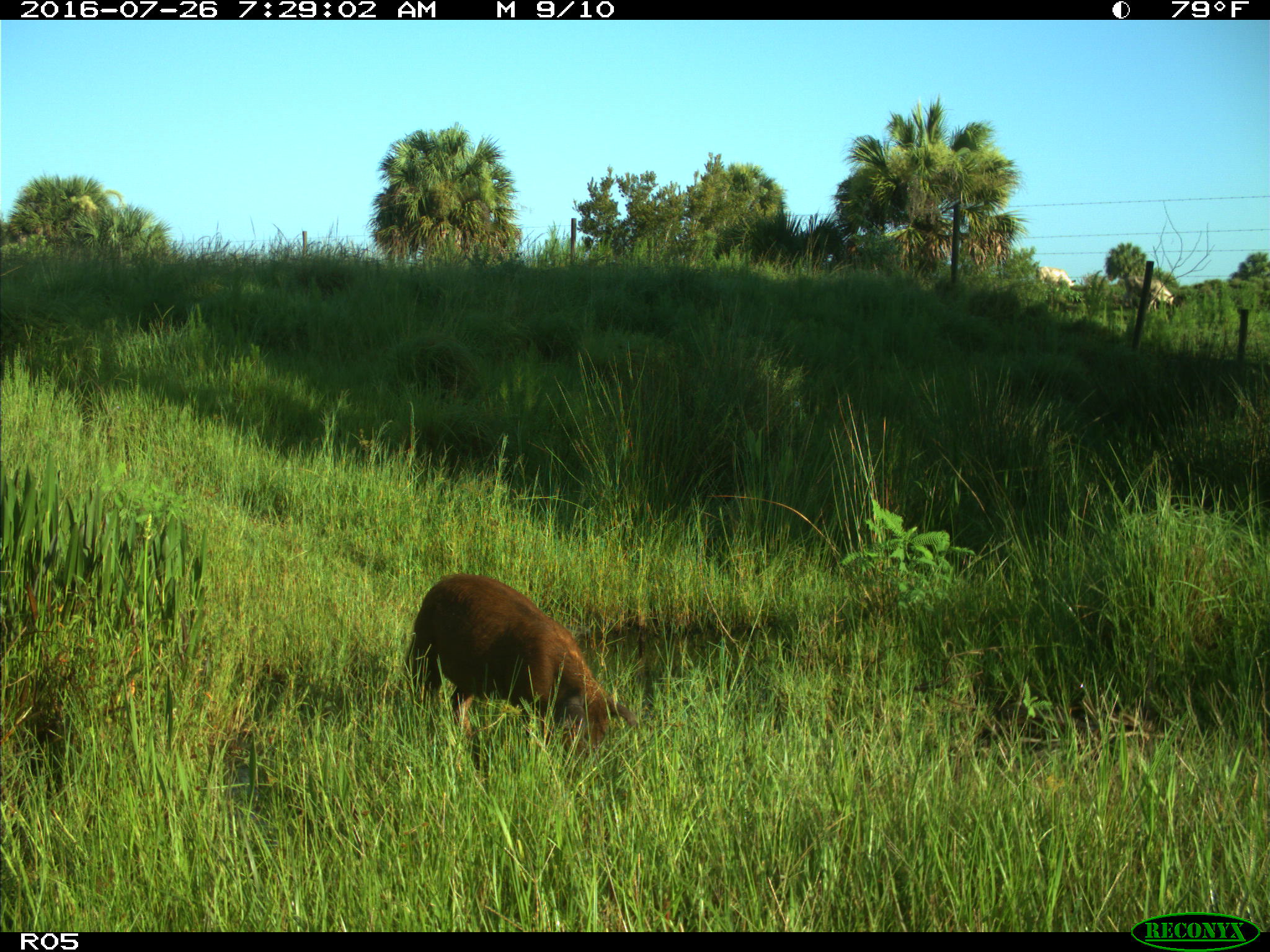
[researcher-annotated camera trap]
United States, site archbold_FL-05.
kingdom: Animalia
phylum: Chordata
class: Mammalia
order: Artiodactyla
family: Suidae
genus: Sus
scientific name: Sus scrofa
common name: wild boar